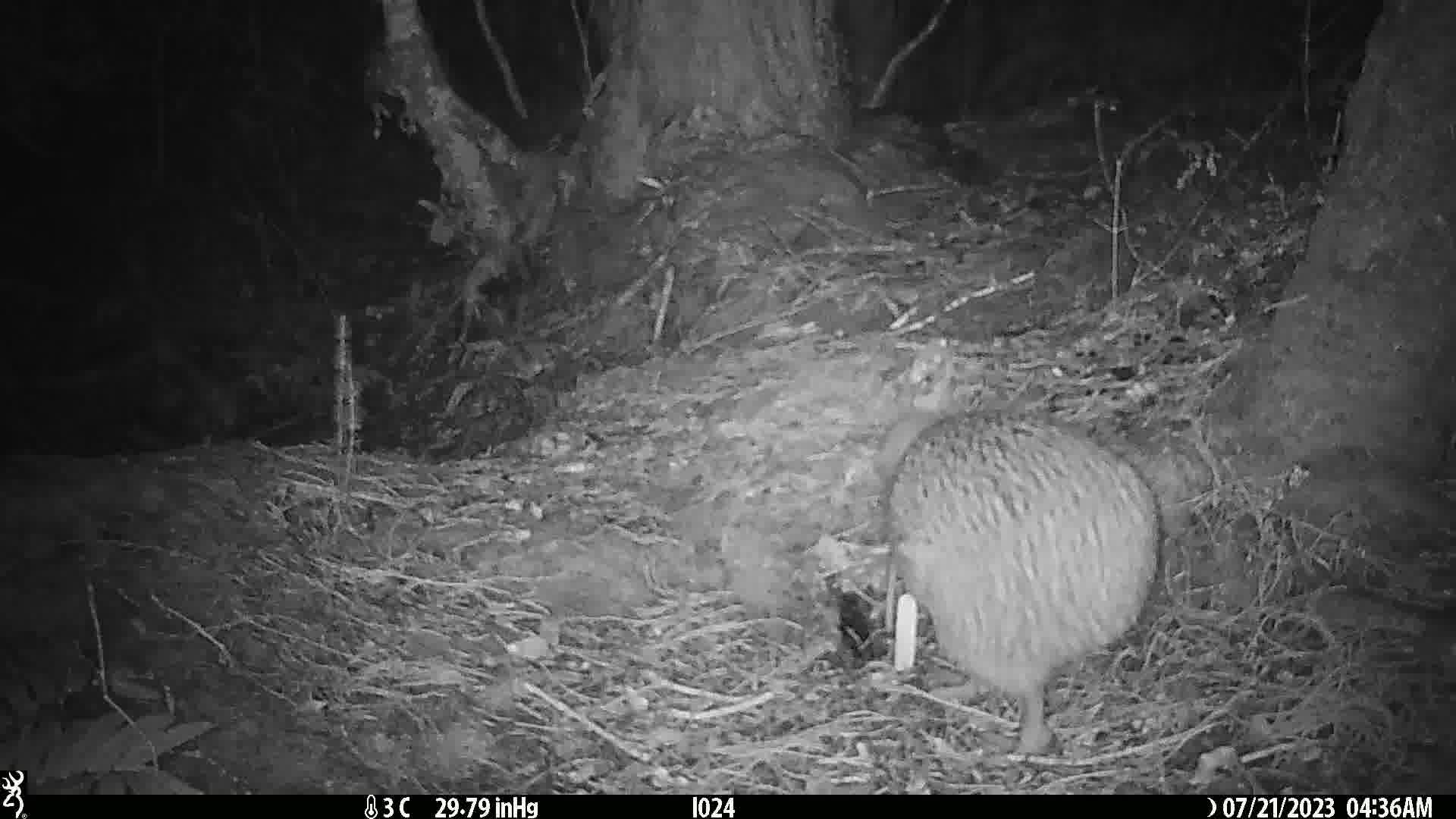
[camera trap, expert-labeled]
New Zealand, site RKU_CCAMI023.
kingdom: Animalia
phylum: Chordata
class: Aves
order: Apterygiformes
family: Apterygidae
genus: Apteryx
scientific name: Apteryx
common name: kiwi